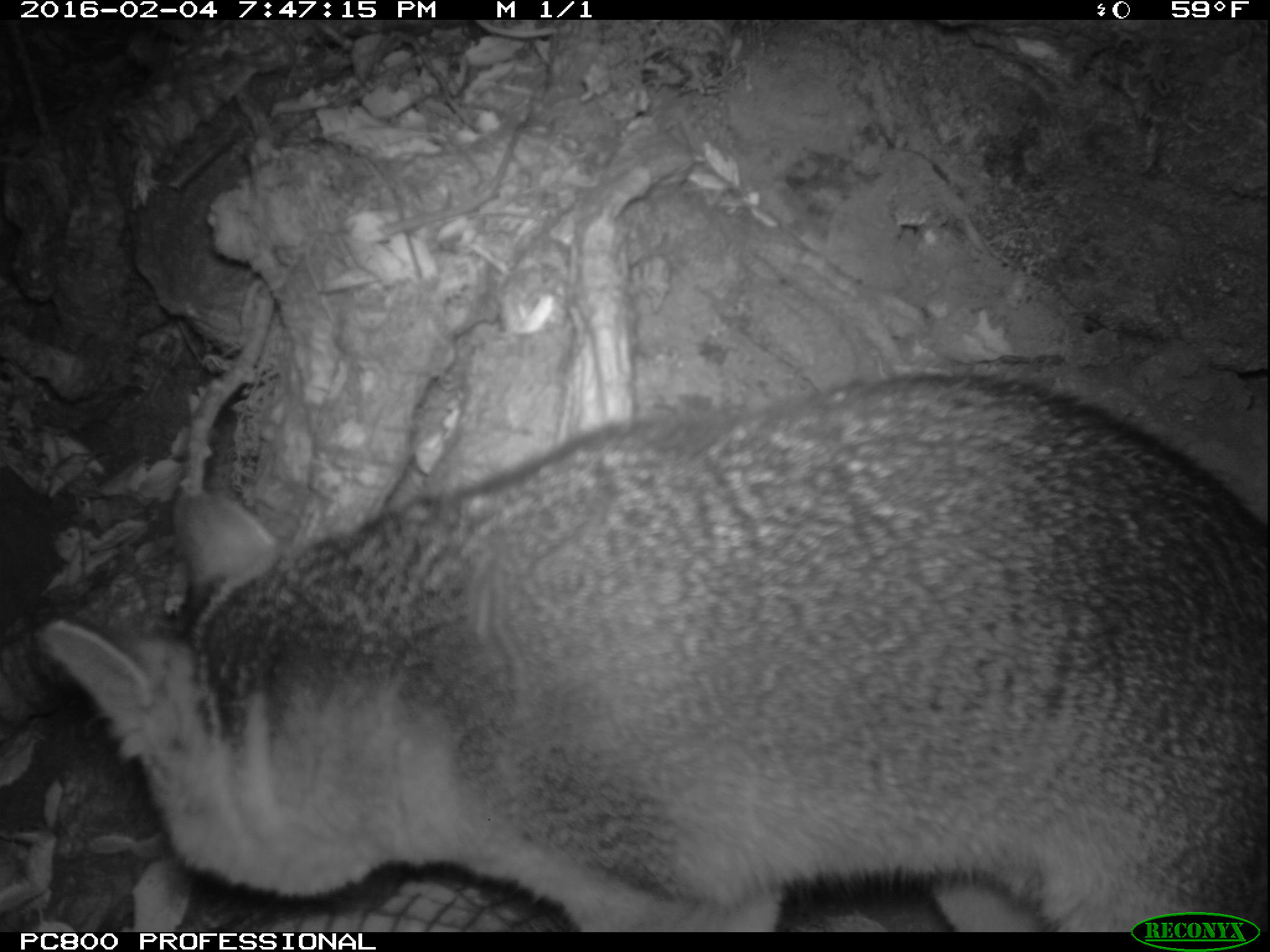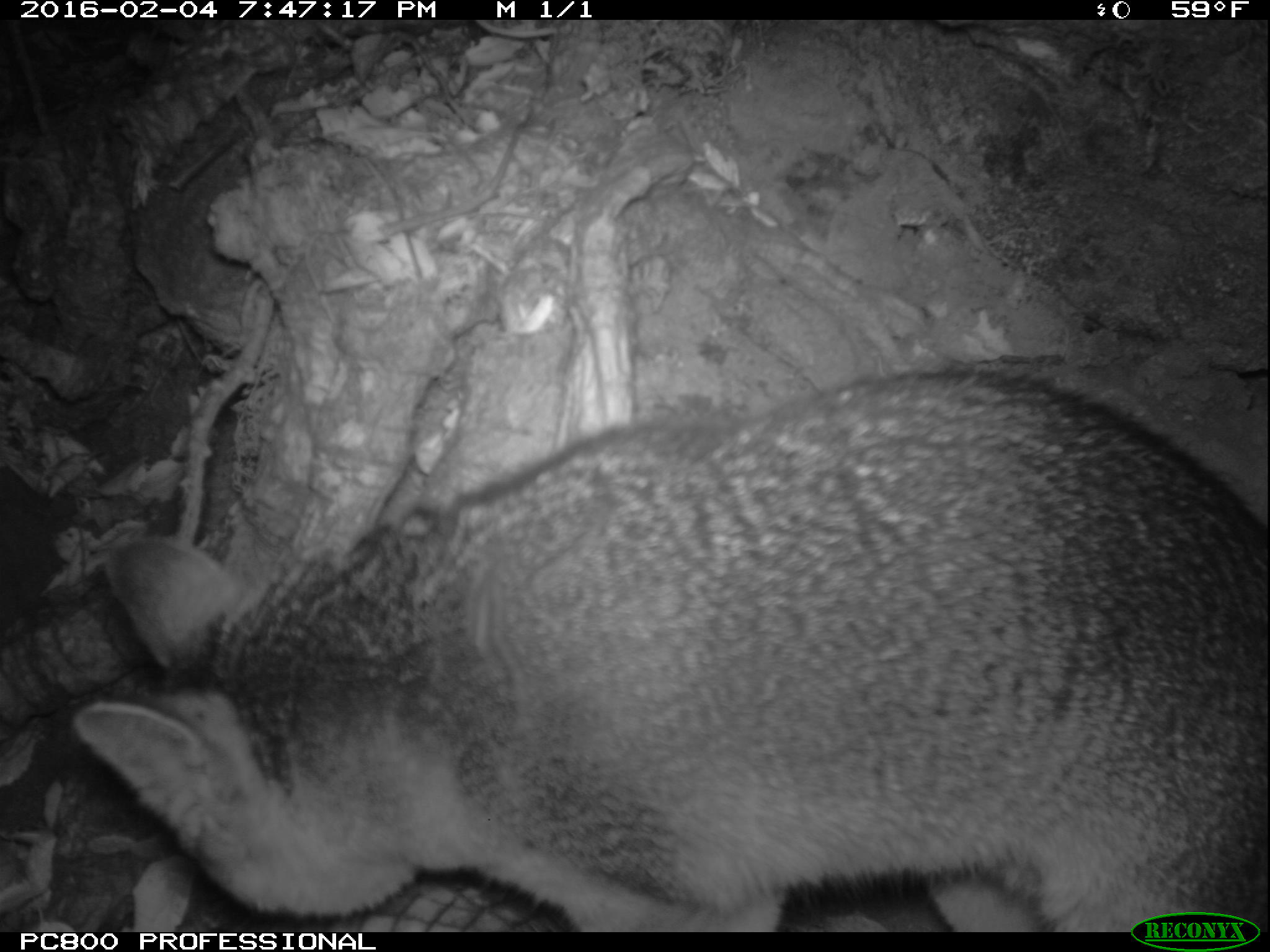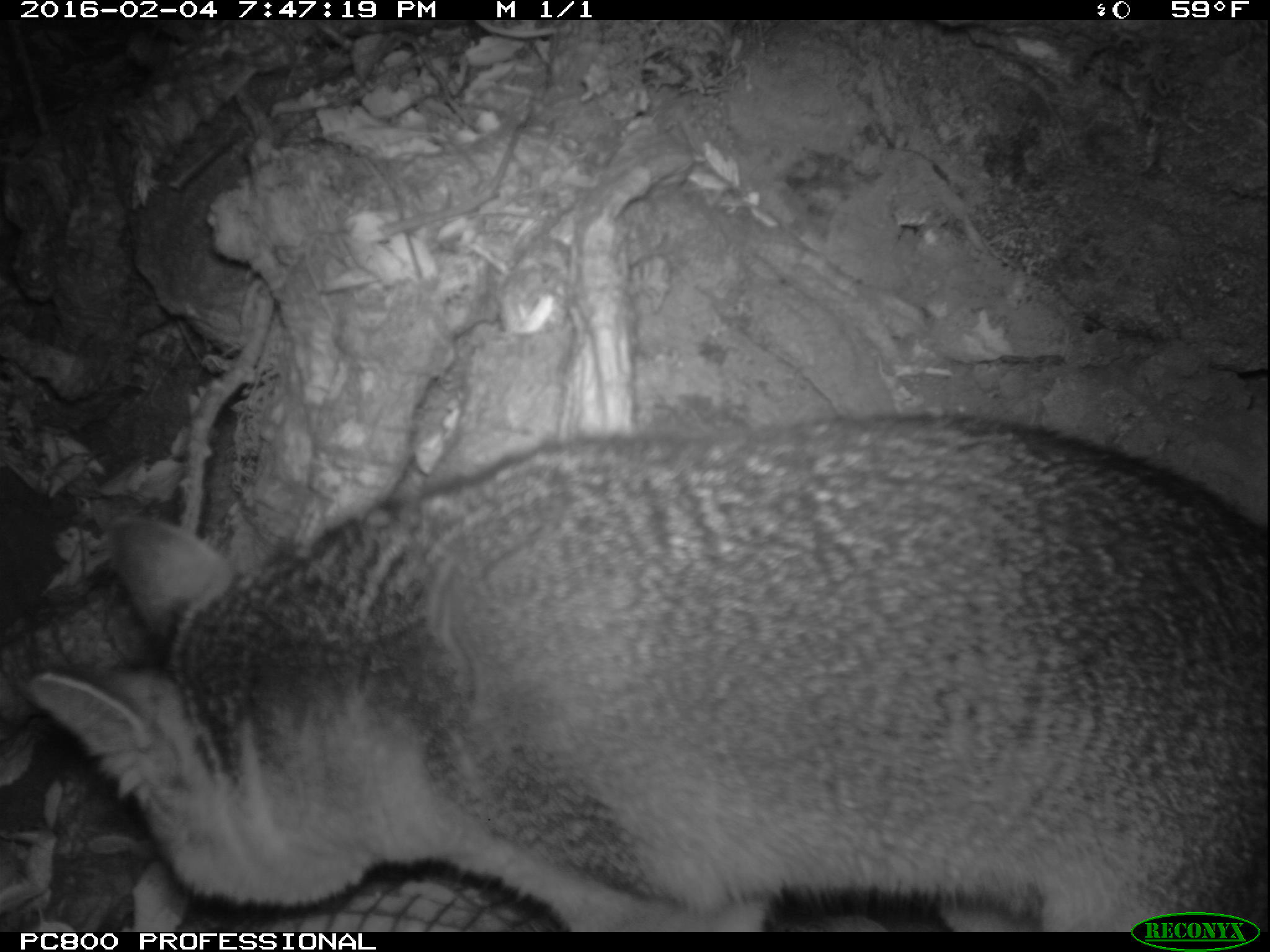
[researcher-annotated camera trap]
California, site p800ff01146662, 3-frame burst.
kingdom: Animalia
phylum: Chordata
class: Mammalia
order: Carnivora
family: Canidae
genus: Urocyon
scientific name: Urocyon littoralis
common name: island fox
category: fox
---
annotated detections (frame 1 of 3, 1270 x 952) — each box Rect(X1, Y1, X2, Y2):
fox: Rect(37, 372, 1269, 931)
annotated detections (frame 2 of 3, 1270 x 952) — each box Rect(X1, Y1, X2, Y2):
fox: Rect(68, 364, 1269, 930)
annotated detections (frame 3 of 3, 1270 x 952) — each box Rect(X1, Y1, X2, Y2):
fox: Rect(27, 414, 1268, 933)